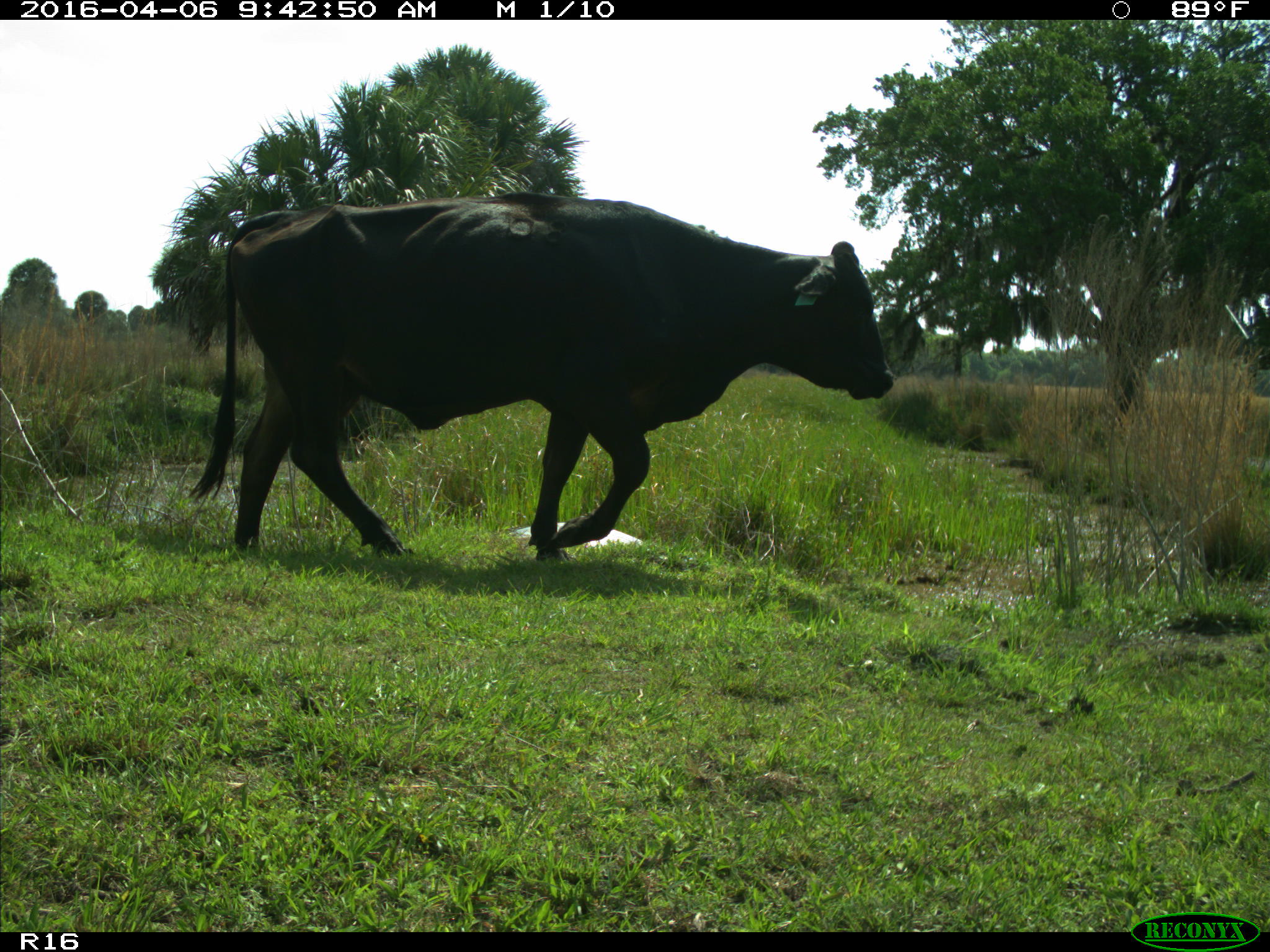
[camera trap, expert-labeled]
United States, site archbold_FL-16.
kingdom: Animalia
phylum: Chordata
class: Mammalia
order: Artiodactyla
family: Bovidae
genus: Bos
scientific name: Bos taurus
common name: domestic cow